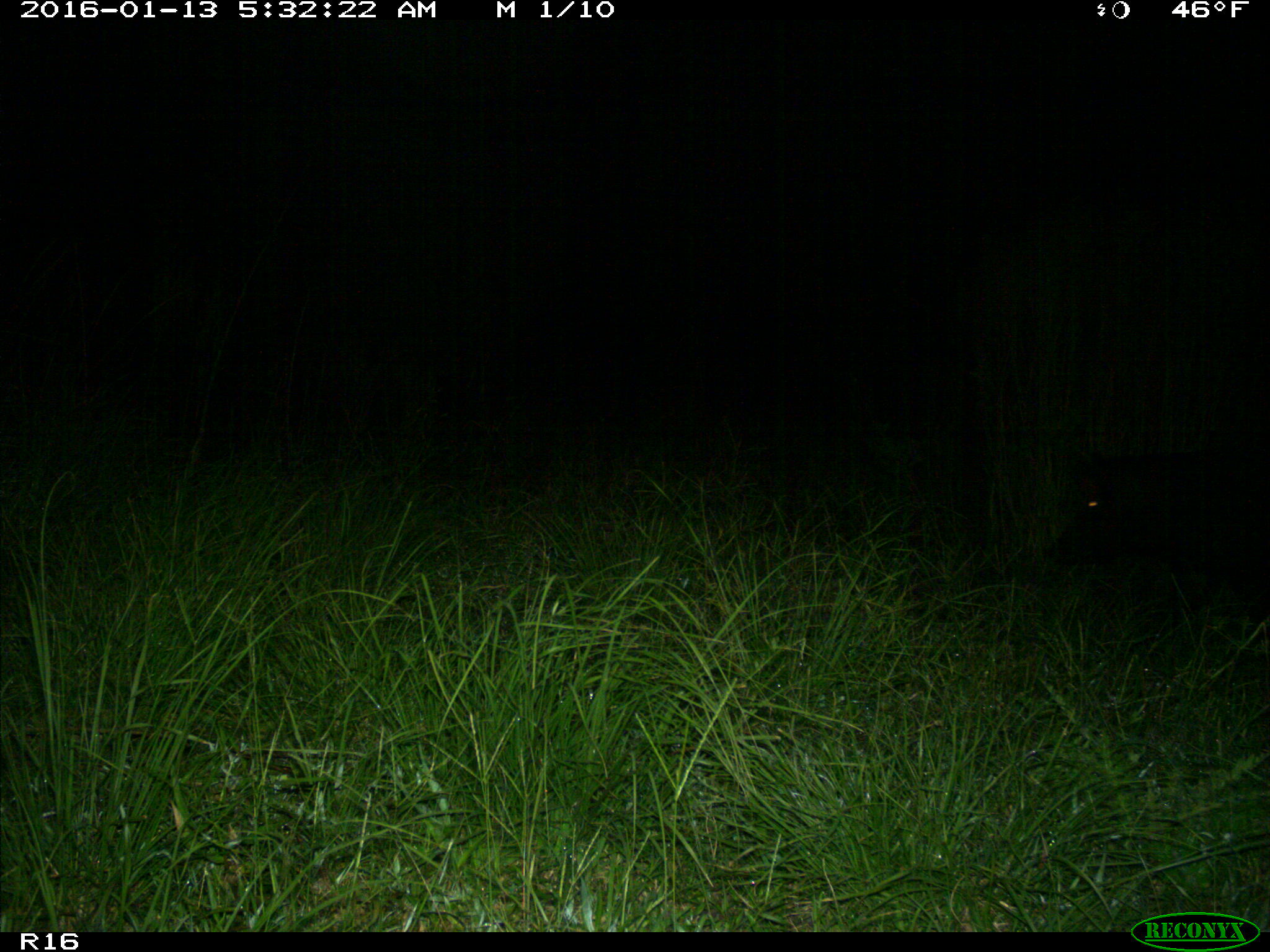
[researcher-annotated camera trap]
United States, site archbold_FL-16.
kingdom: Animalia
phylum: Chordata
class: Mammalia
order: Artiodactyla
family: Suidae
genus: Sus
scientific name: Sus scrofa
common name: wild boar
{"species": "Sus scrofa (wild boar)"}